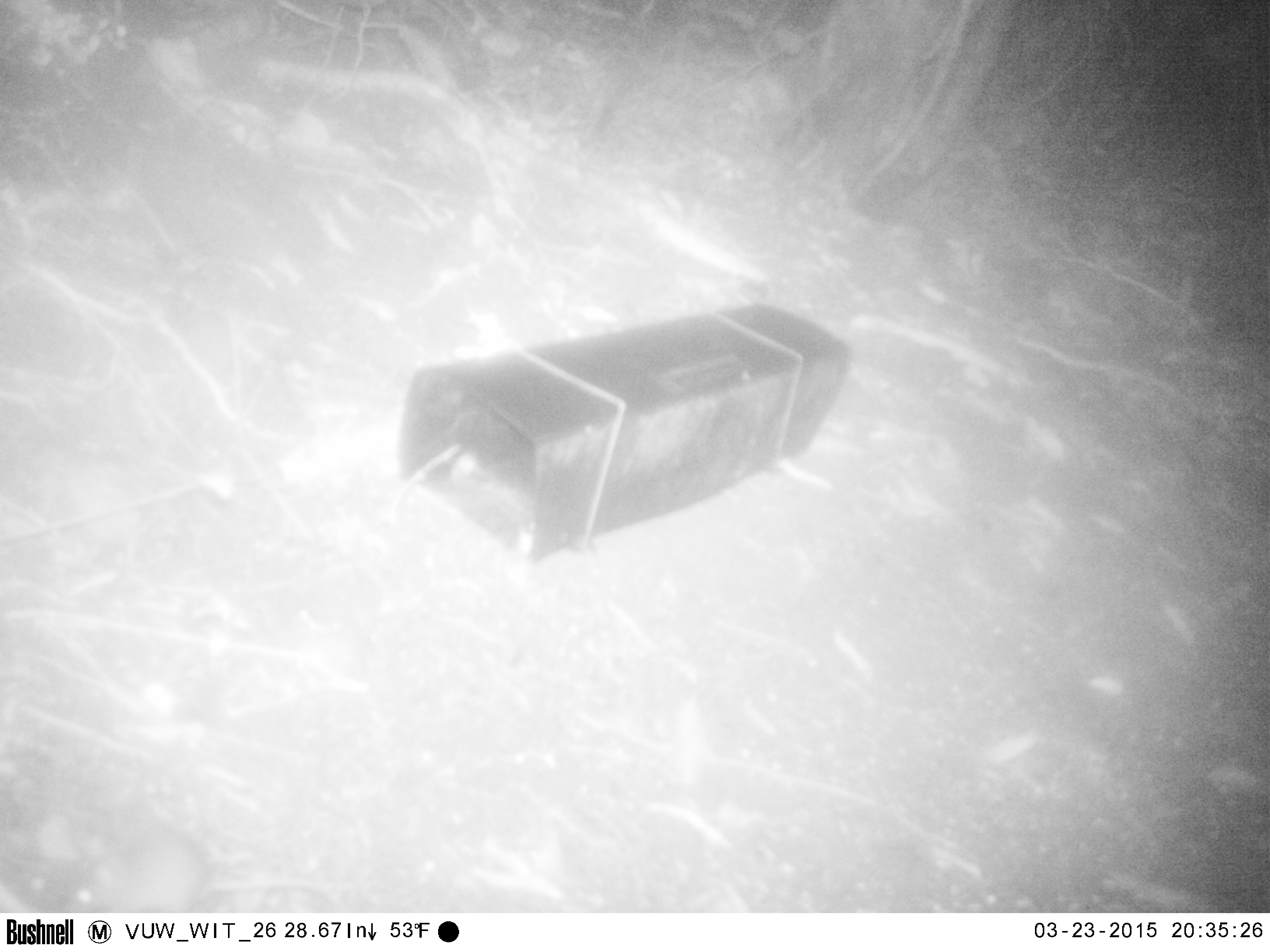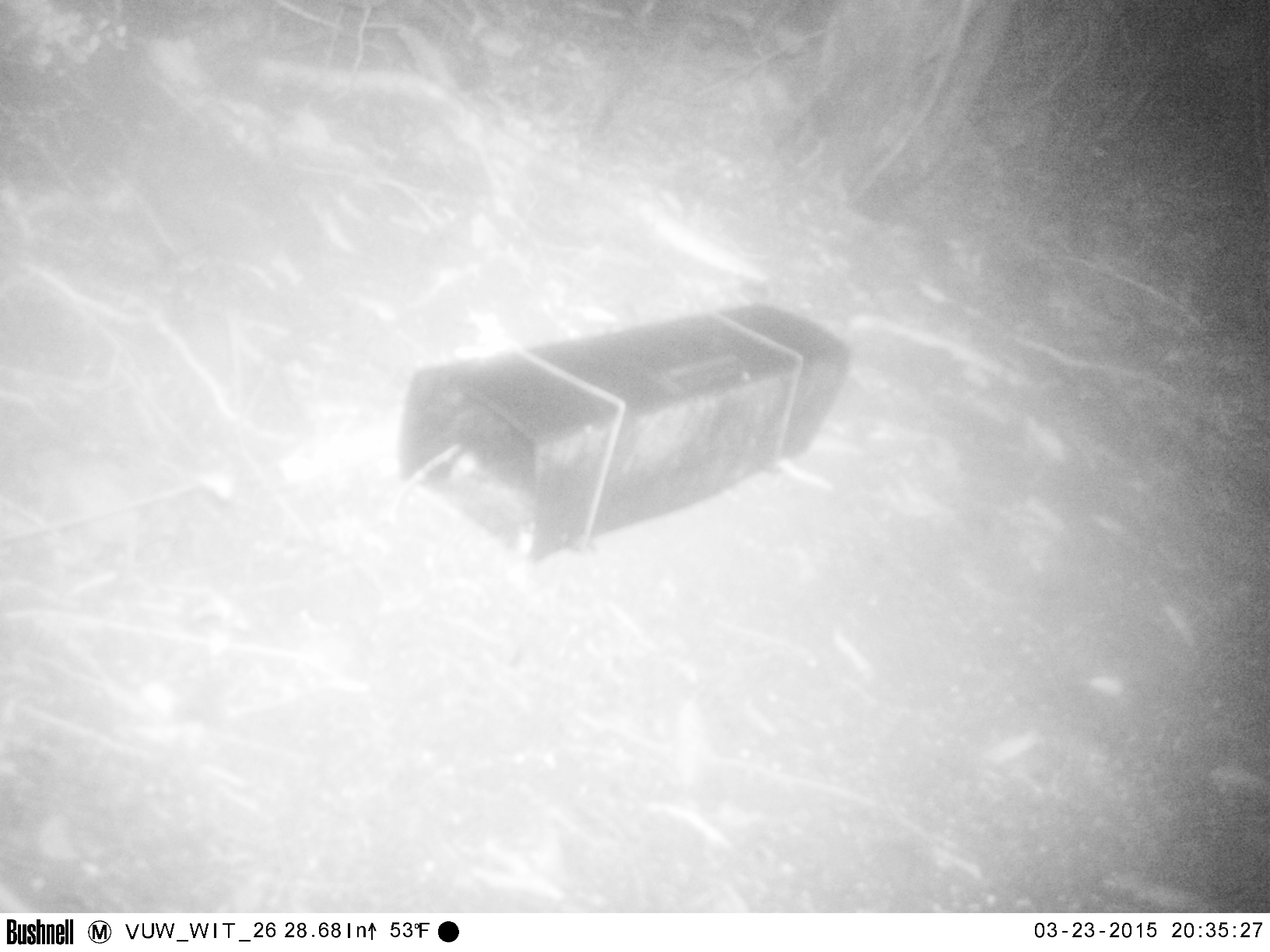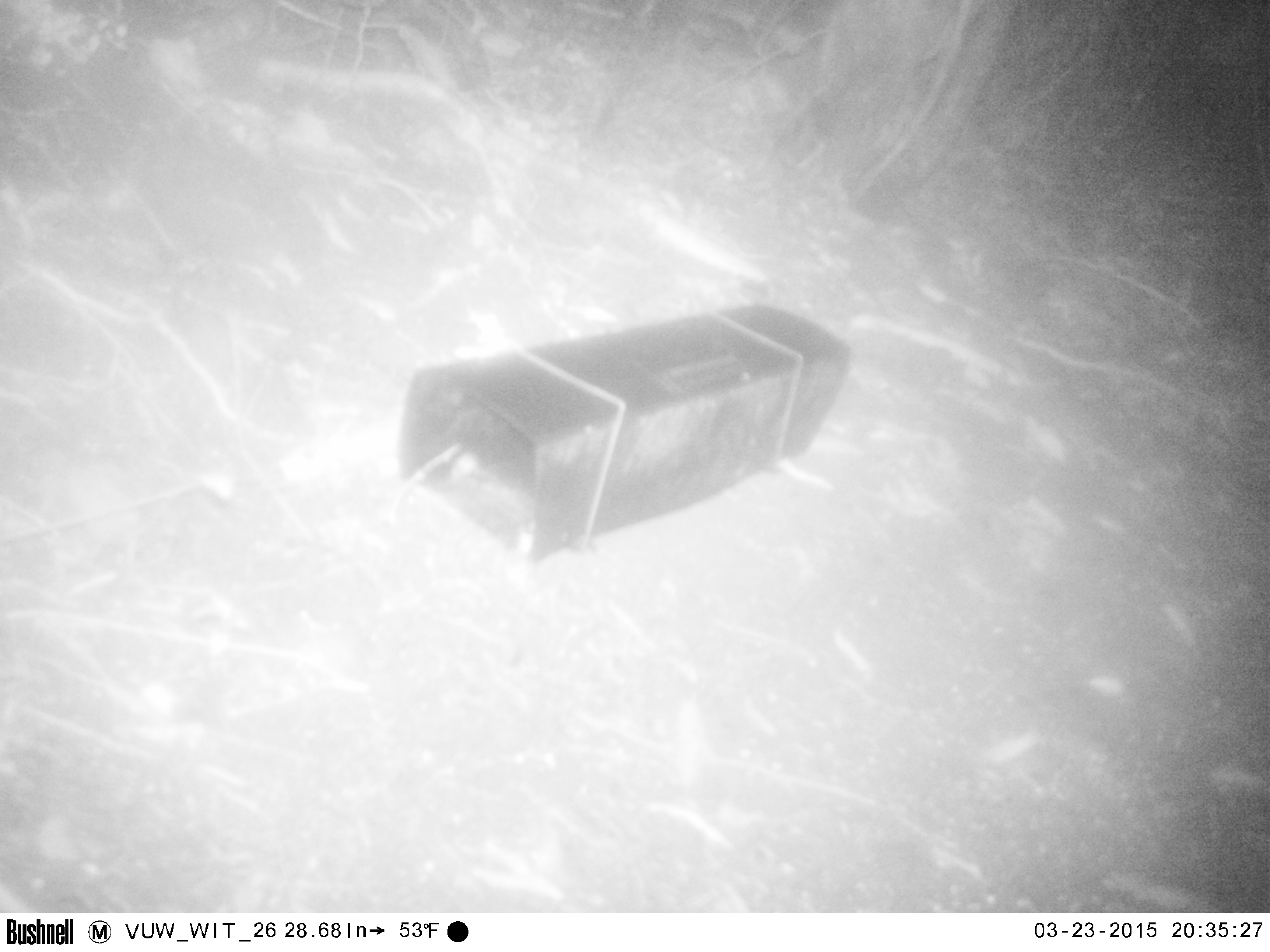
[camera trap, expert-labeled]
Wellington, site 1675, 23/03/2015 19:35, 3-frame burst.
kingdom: Animalia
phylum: Chordata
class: Mammalia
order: Rodentia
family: Muridae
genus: Mus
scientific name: Mus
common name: mouse